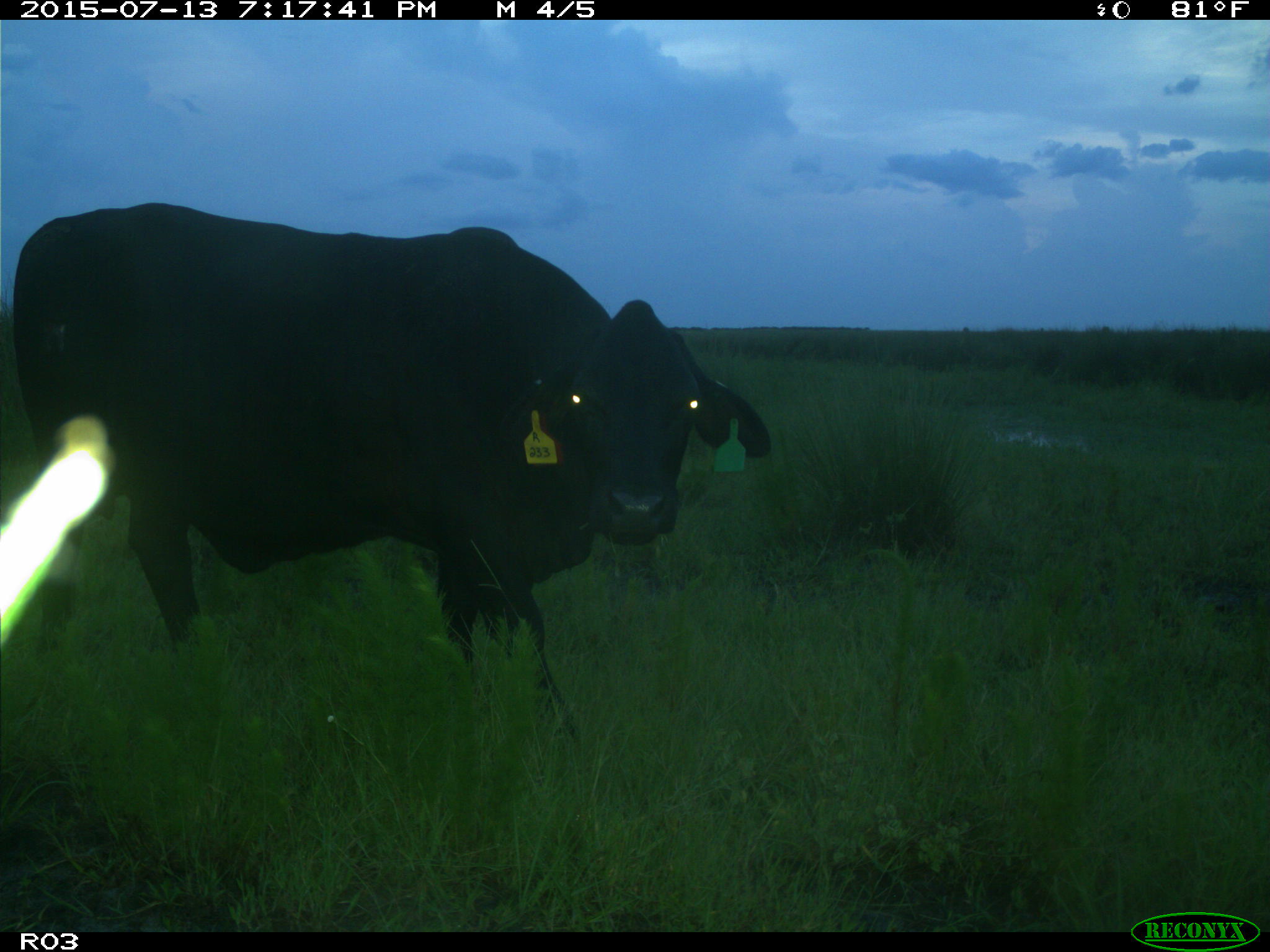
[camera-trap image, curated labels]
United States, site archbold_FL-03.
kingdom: Animalia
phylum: Chordata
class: Mammalia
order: Artiodactyla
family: Bovidae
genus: Bos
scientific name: Bos taurus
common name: domestic cow